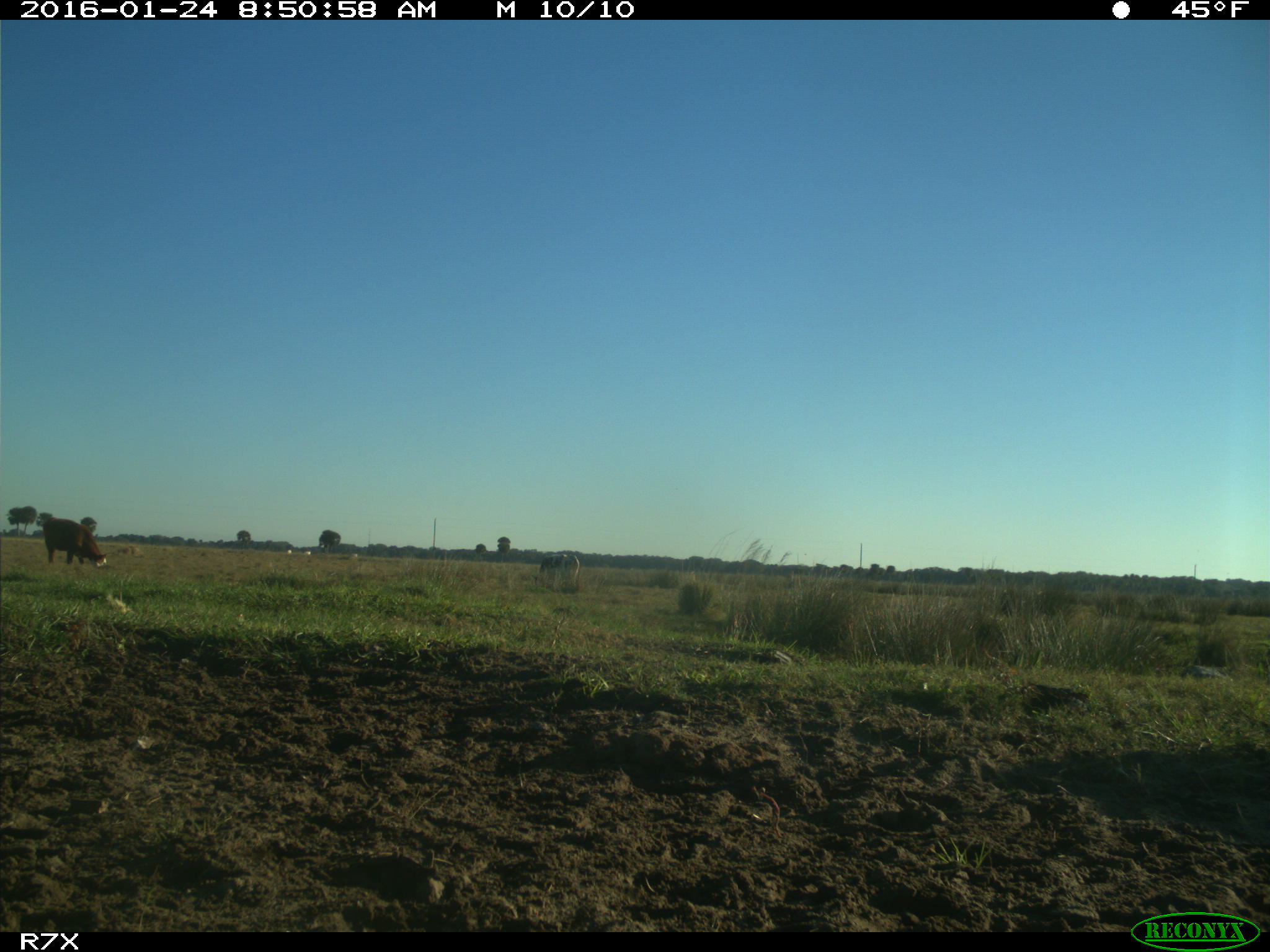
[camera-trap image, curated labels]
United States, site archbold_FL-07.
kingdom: Animalia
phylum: Chordata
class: Mammalia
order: Artiodactyla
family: Bovidae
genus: Bos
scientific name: Bos taurus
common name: domestic cow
Bos taurus (domestic cow).